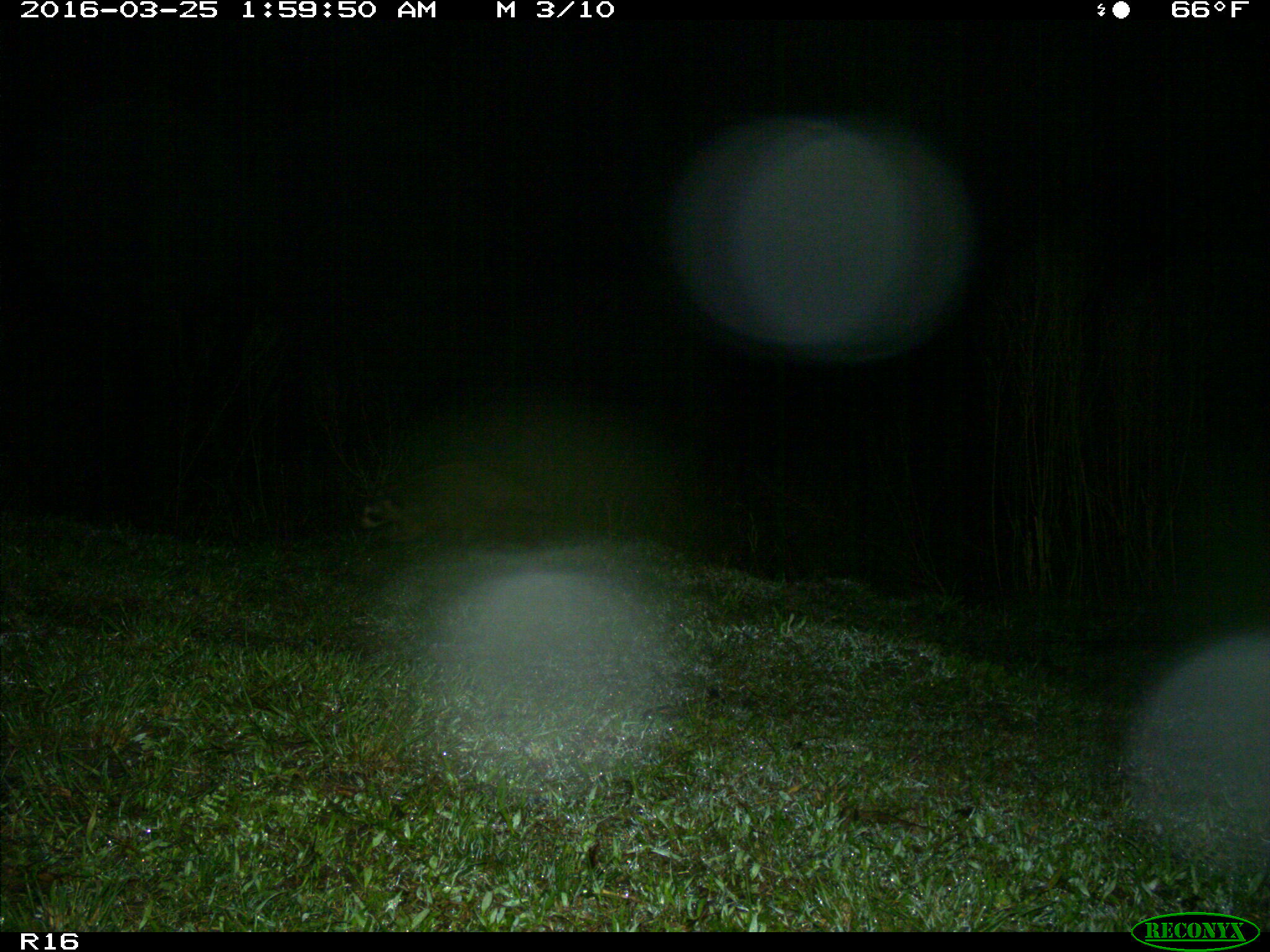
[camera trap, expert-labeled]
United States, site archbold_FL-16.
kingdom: Animalia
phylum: Chordata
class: Mammalia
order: Carnivora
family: Procyonidae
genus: Procyon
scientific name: Procyon lotor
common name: common raccoon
Procyon lotor (common raccoon).